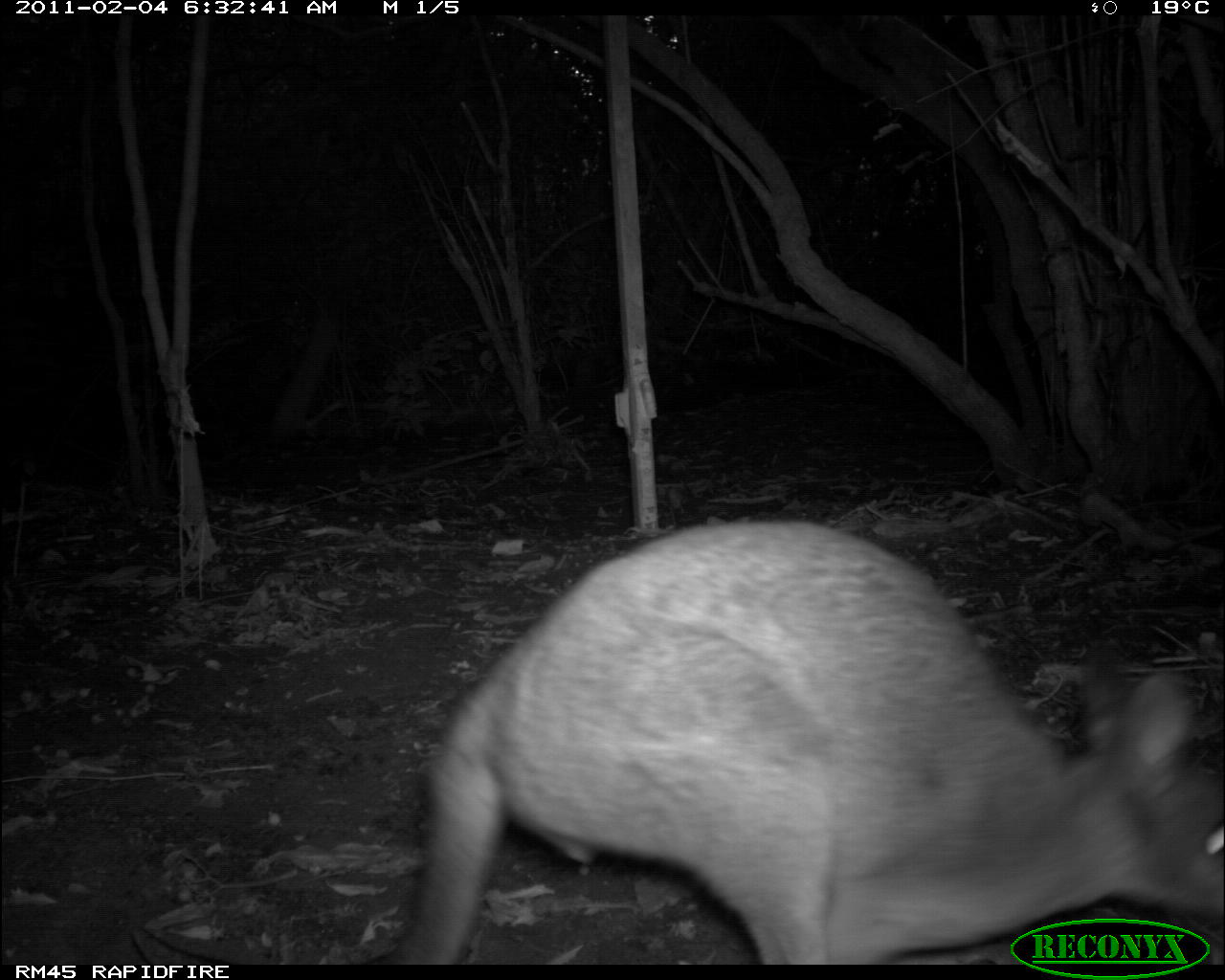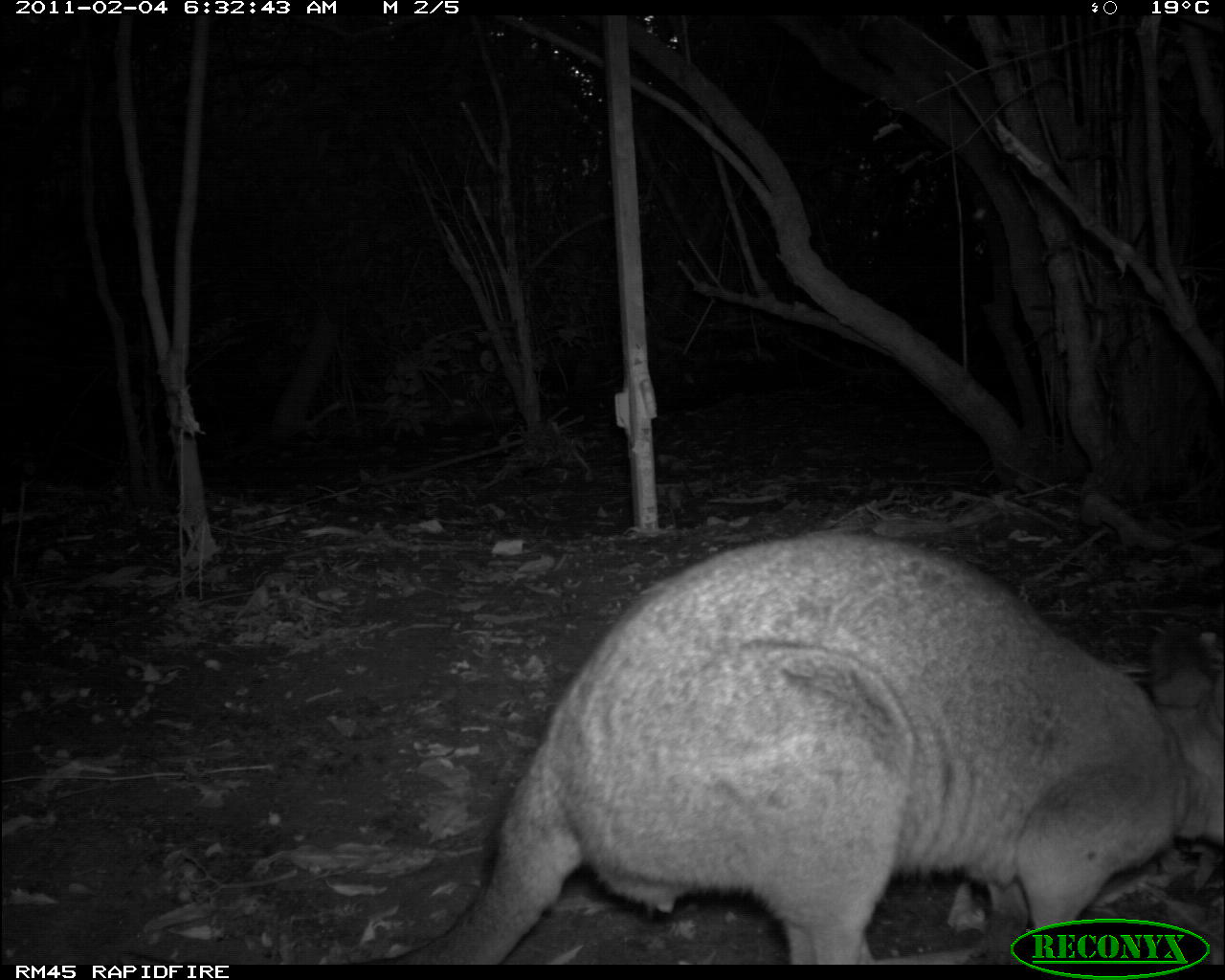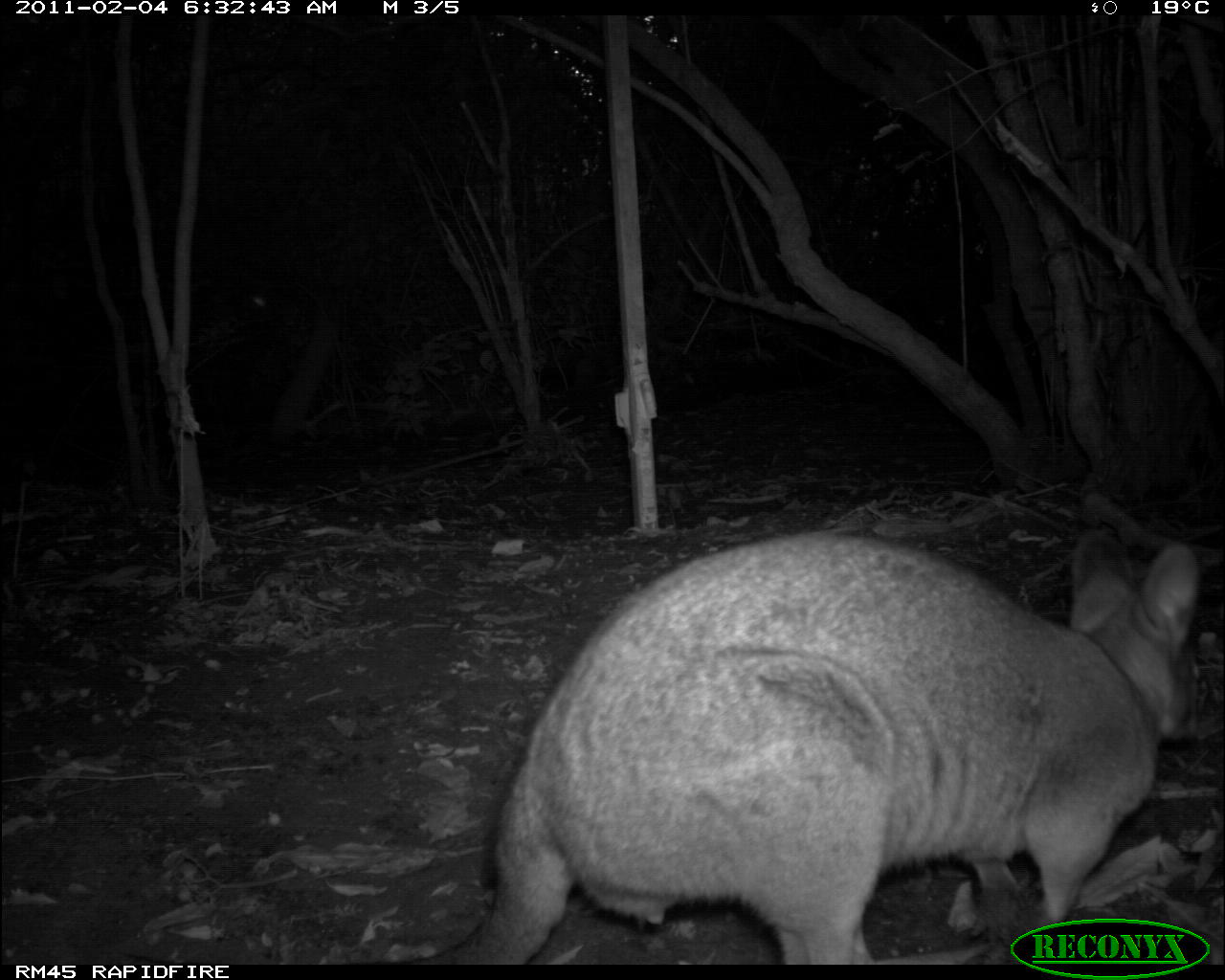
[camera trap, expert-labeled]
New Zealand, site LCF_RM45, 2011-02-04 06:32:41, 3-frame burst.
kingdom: Animalia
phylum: Chordata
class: Mammalia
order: Diprotodontia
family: Macropodidae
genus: Notamacropus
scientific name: Notamacropus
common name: wallaby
Wallaby (Notamacropus).